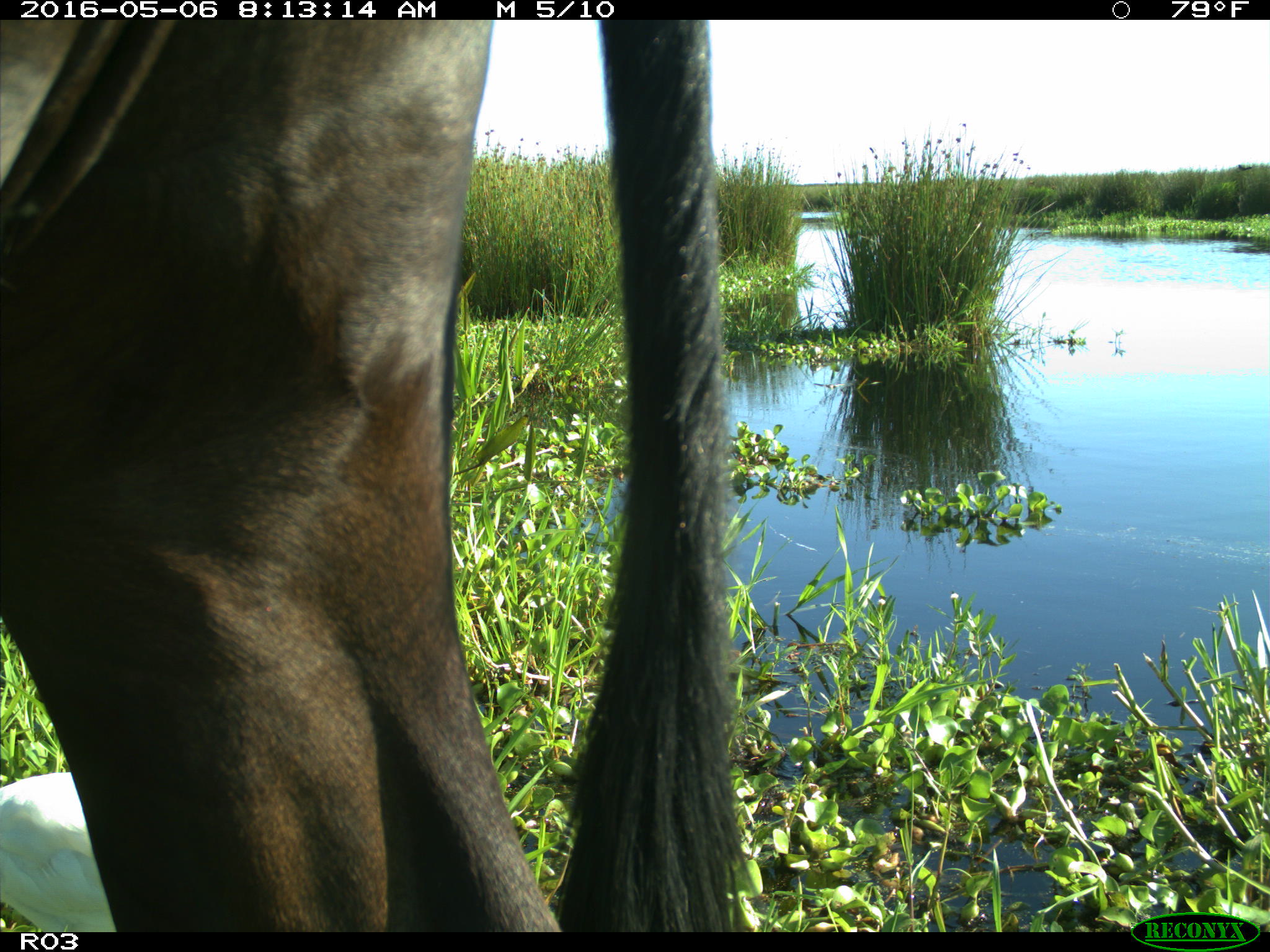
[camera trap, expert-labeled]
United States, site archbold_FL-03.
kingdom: Animalia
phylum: Chordata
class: Mammalia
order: Artiodactyla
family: Bovidae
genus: Bos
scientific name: Bos taurus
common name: domestic cow